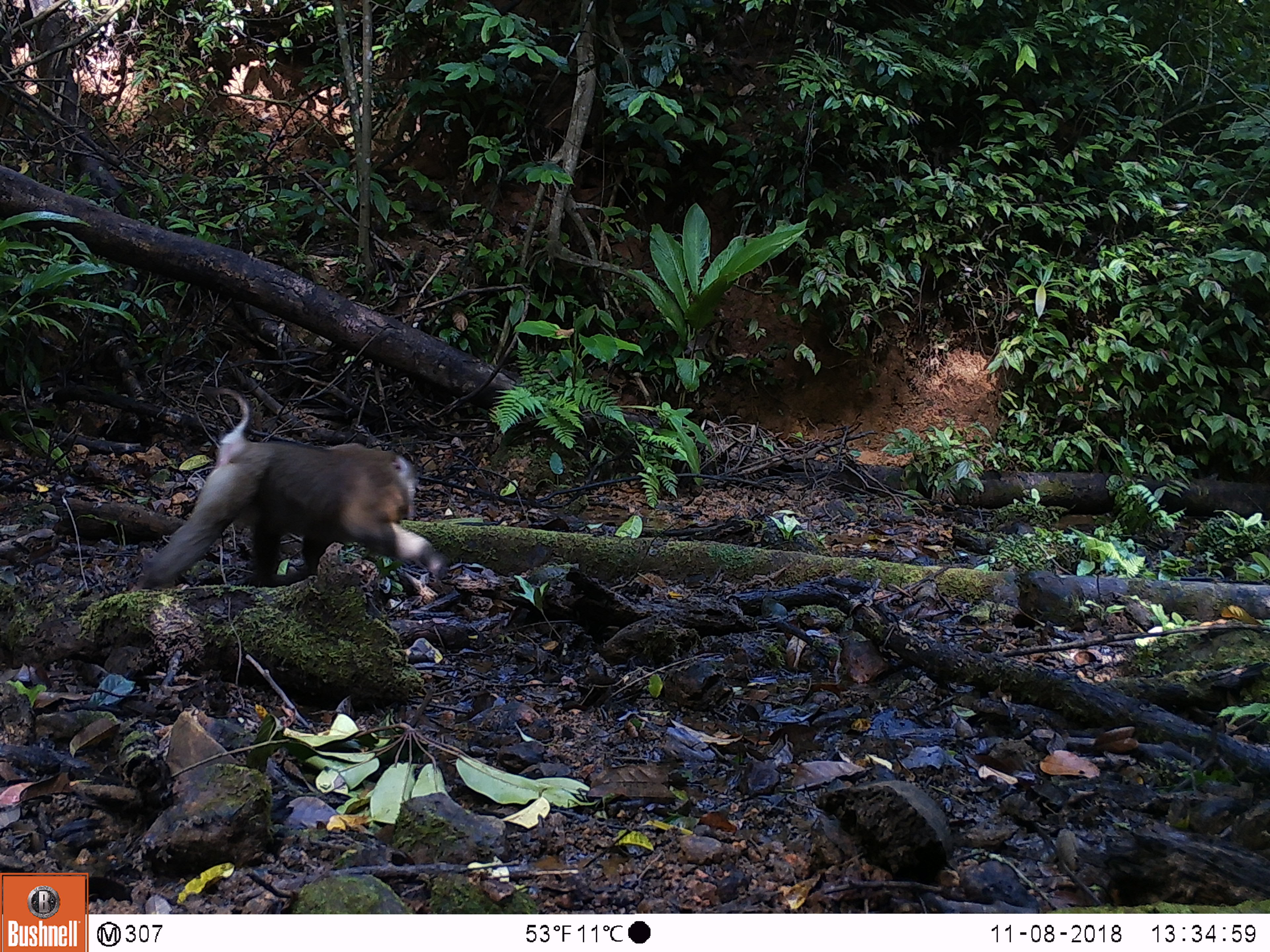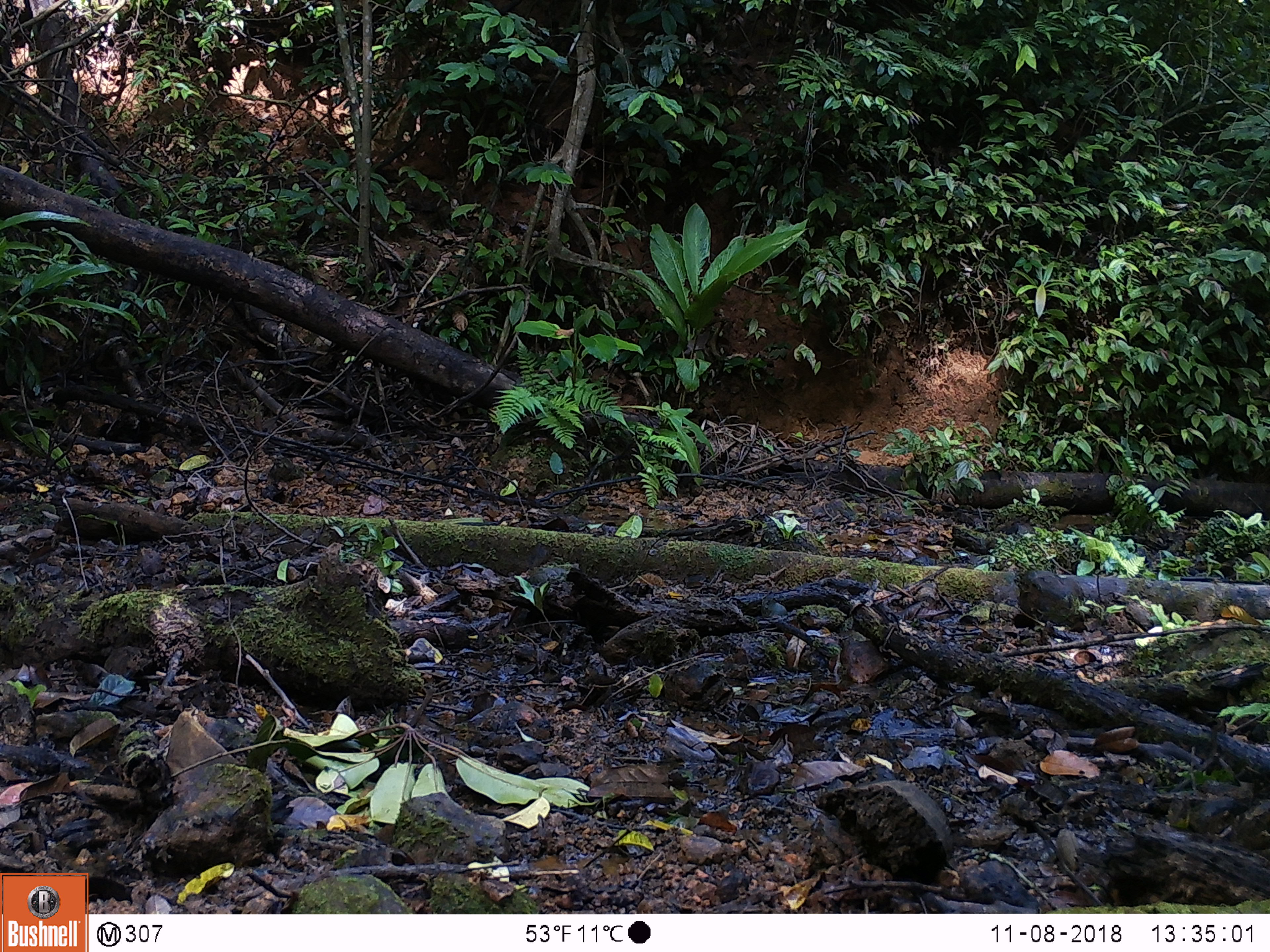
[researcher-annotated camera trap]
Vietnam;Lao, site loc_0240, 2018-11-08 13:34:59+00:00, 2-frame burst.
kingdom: Animalia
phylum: Chordata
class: Mammalia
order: Primates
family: Cercopithecidae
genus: Macaca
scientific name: Macaca nemestrina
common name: pig-tailed macaque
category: pig tailed macaque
Pig tailed macaque (pig-tailed macaque) (Macaca nemestrina). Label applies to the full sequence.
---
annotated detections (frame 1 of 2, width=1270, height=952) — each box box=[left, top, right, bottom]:
pig tailed macaque: box=[130, 383, 449, 591]